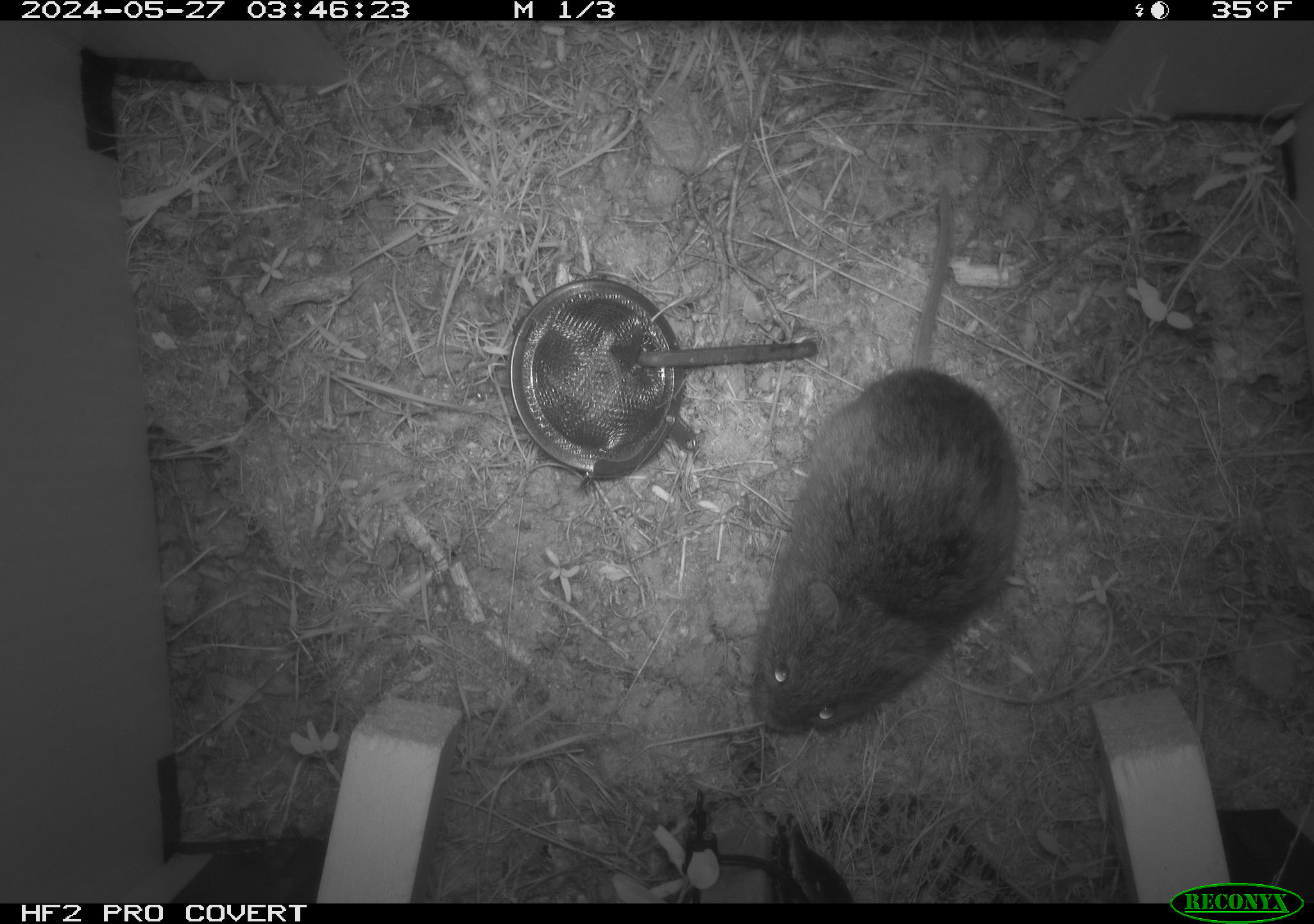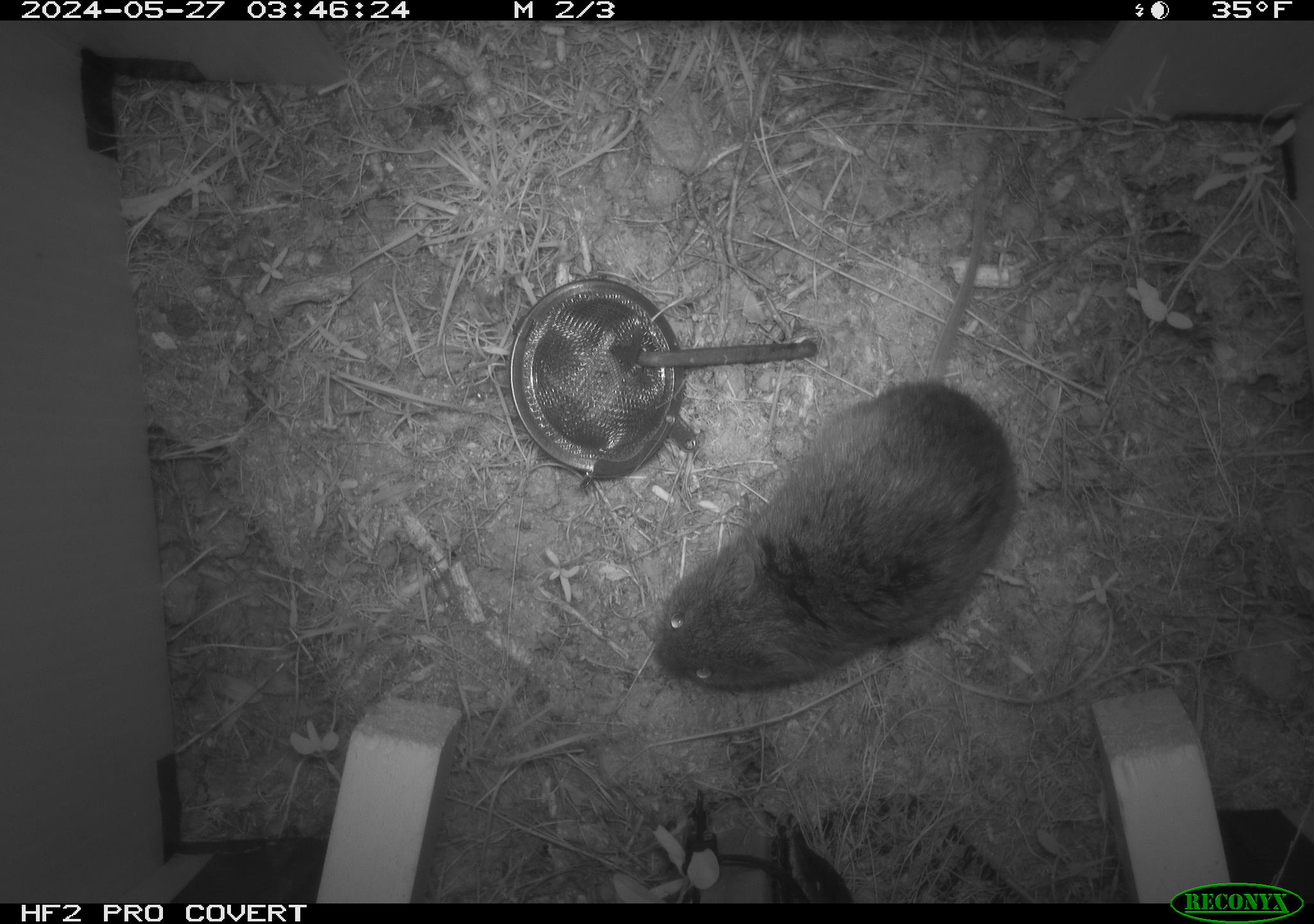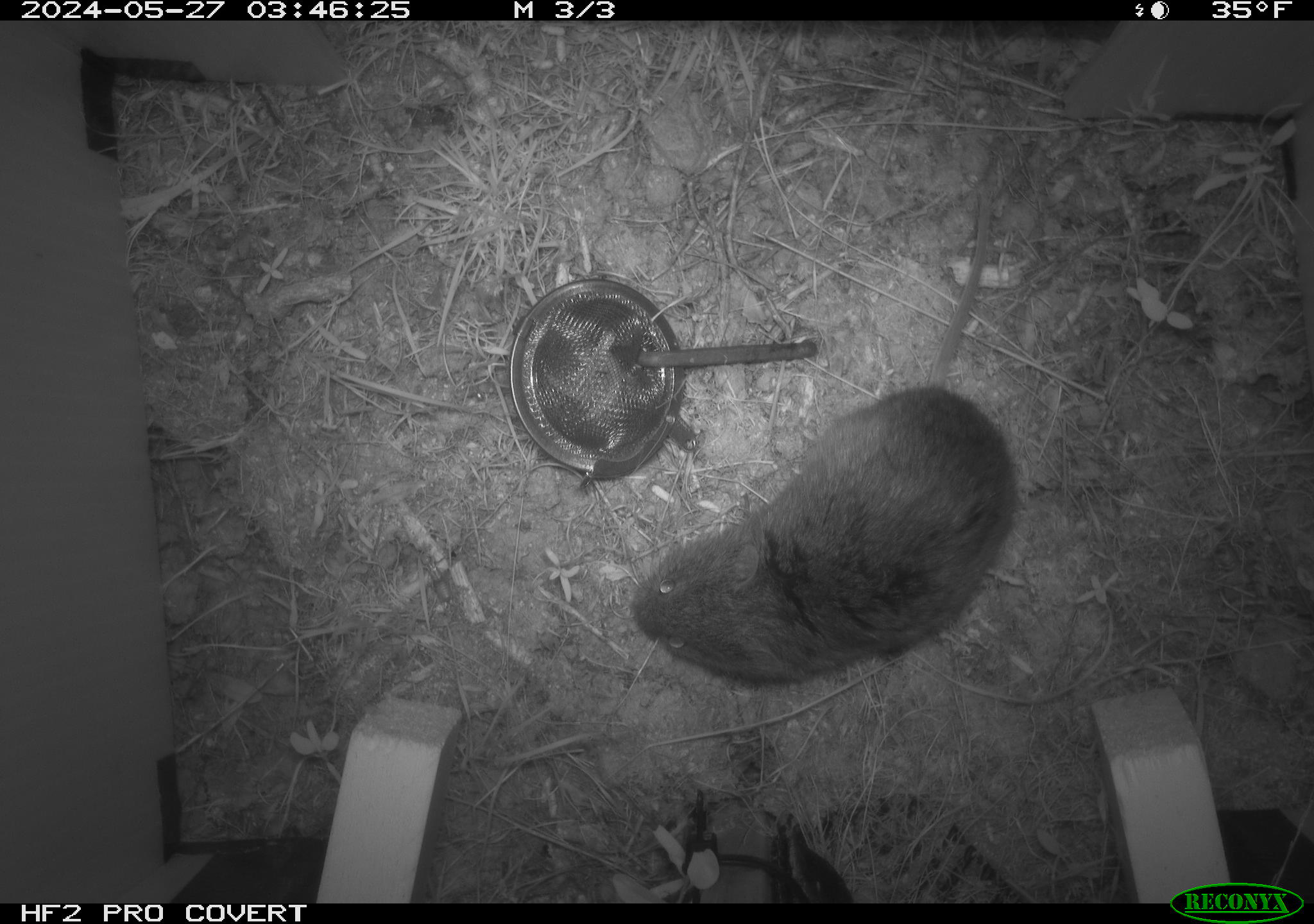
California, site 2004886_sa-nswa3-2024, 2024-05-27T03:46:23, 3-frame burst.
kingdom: Animalia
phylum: Chordata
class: Mammalia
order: Rodentia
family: Cricetidae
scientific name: Arvicolinae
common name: voles, lemmings, and muskrats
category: arvicolinae subfamily